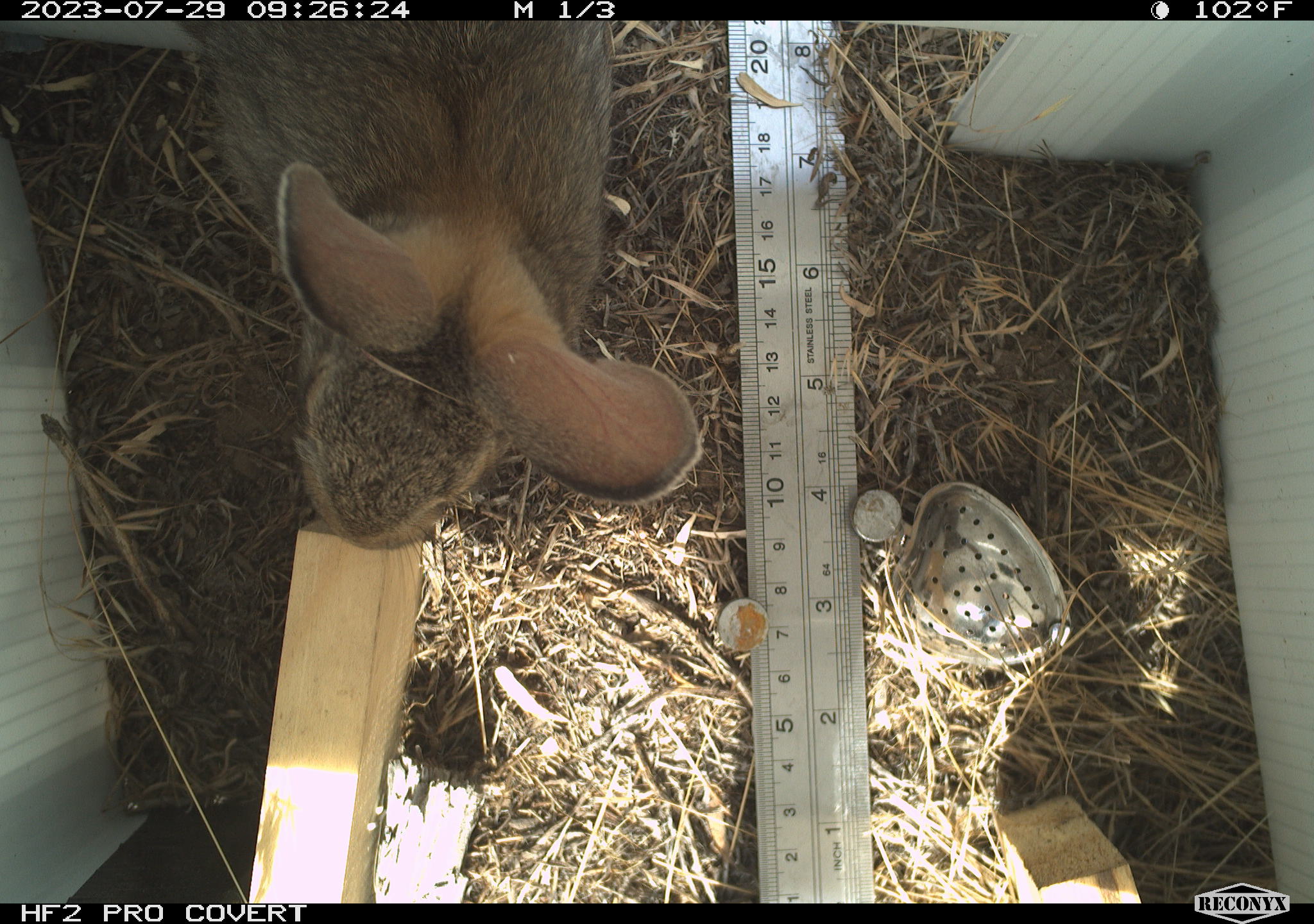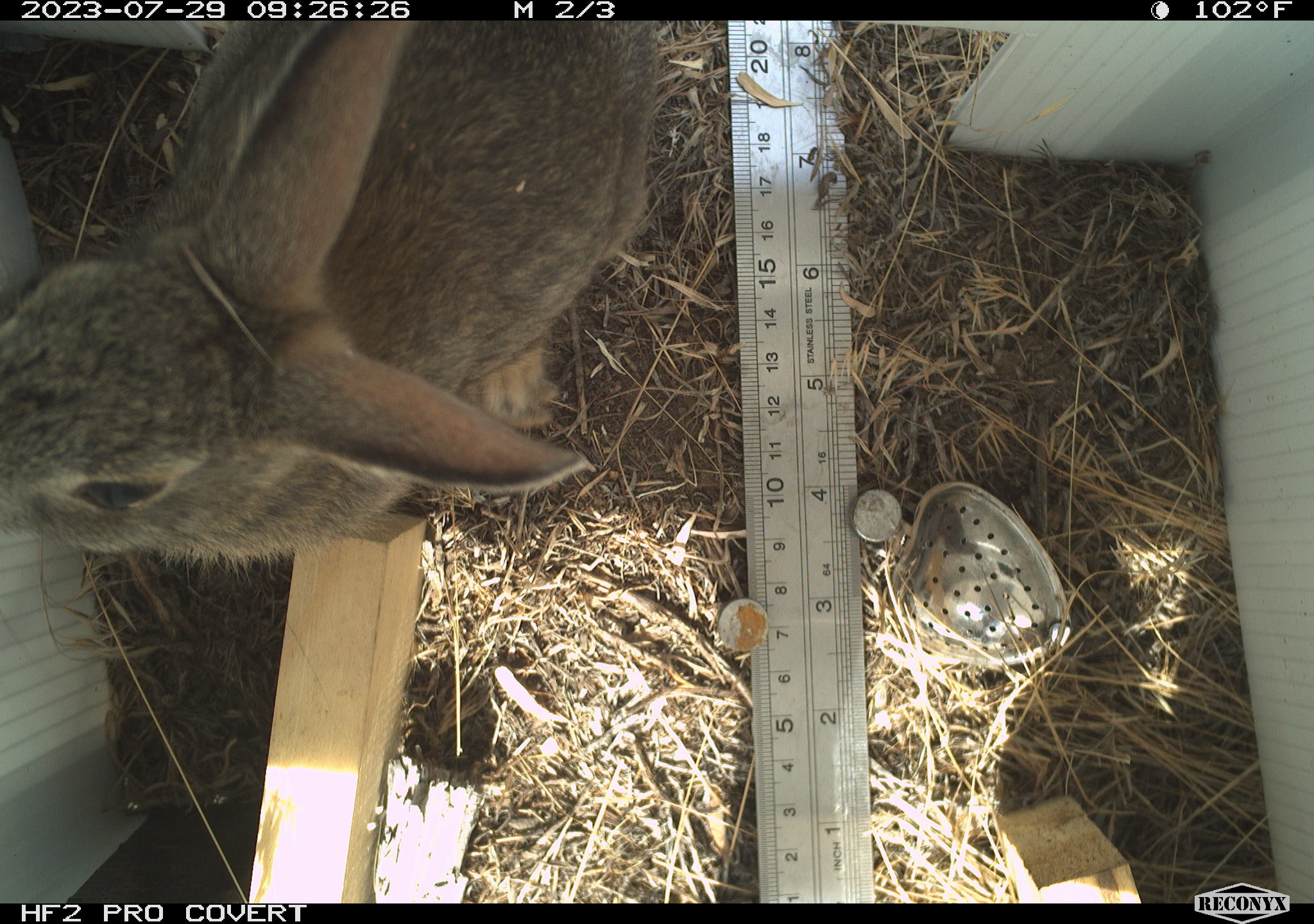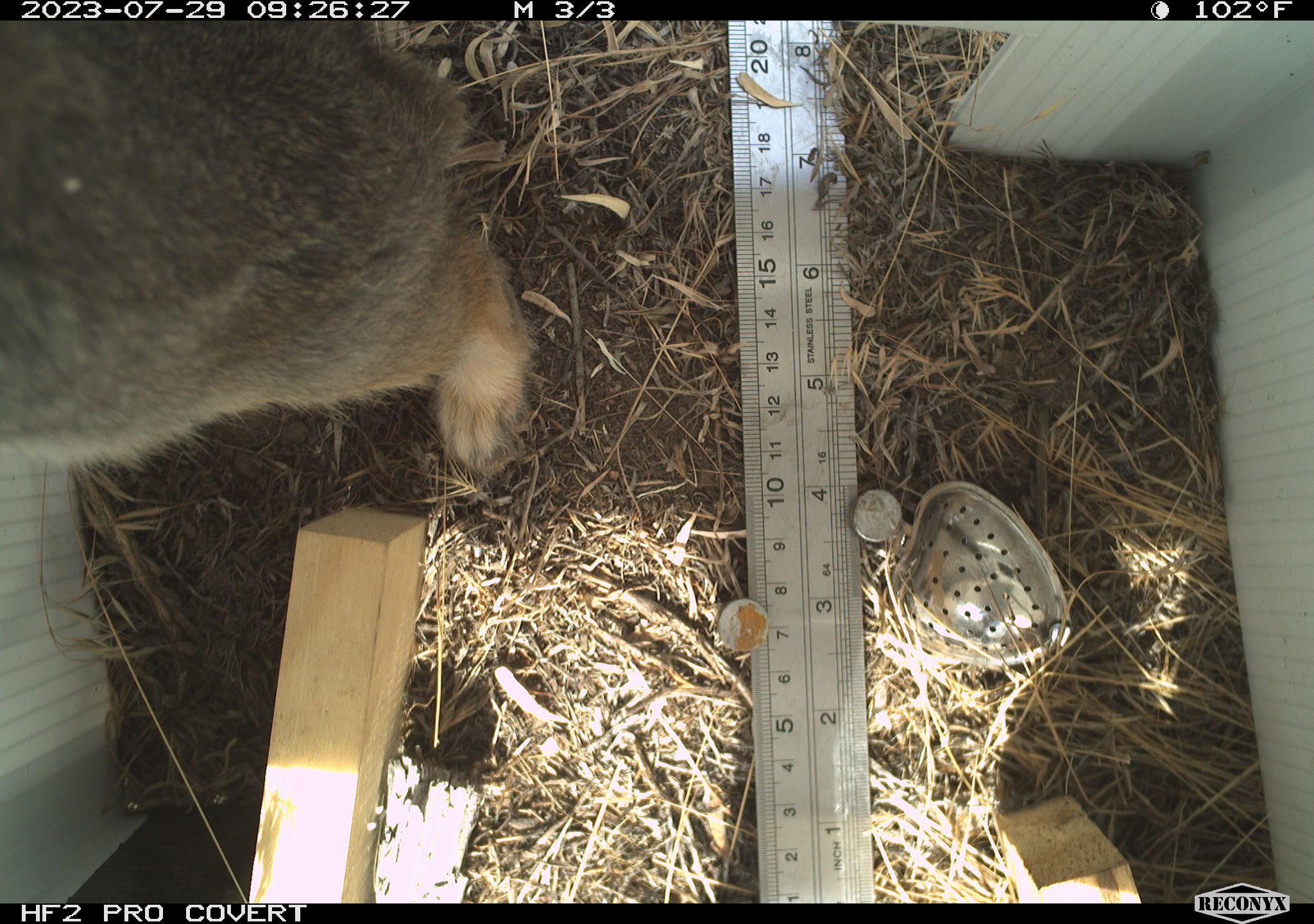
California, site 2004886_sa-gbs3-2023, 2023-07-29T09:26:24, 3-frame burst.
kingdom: Animalia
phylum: Chordata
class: Mammalia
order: Lagomorpha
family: Leporidae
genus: Sylvilagus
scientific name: Sylvilagus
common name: cottontail rabbits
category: sylvilagus species